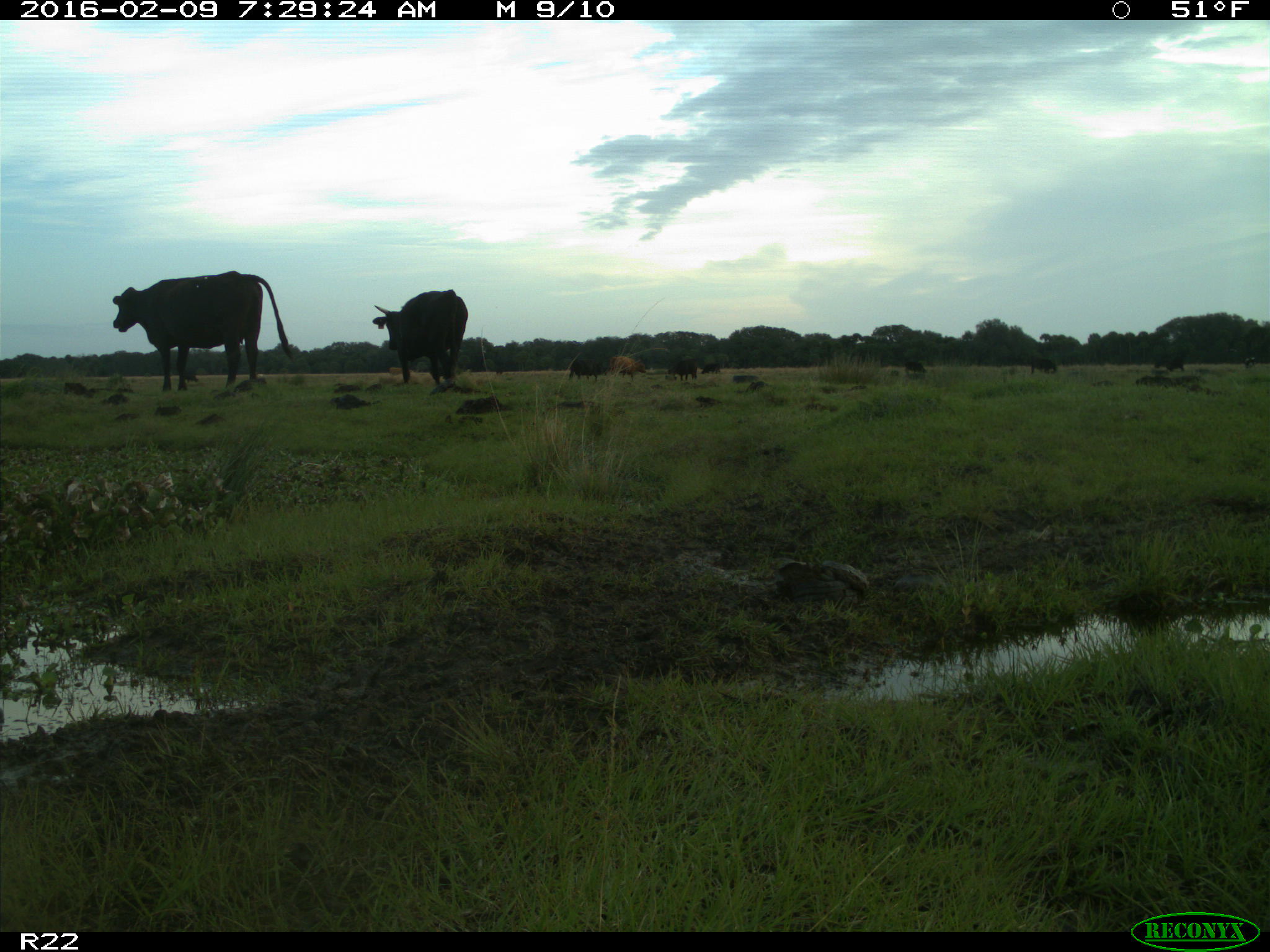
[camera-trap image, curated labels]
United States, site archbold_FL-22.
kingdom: Animalia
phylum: Chordata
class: Mammalia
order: Artiodactyla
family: Bovidae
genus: Bos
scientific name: Bos taurus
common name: domestic cow